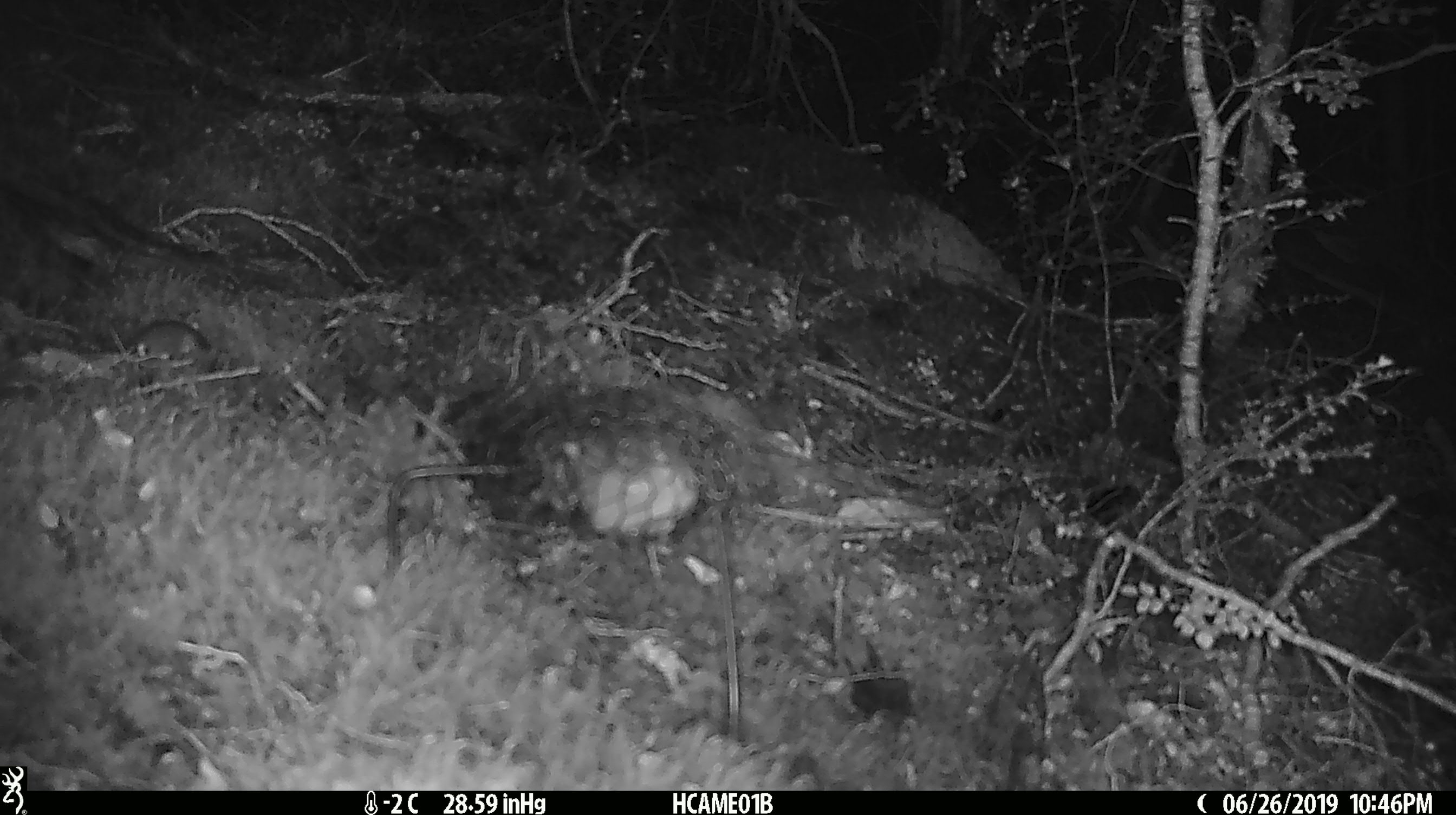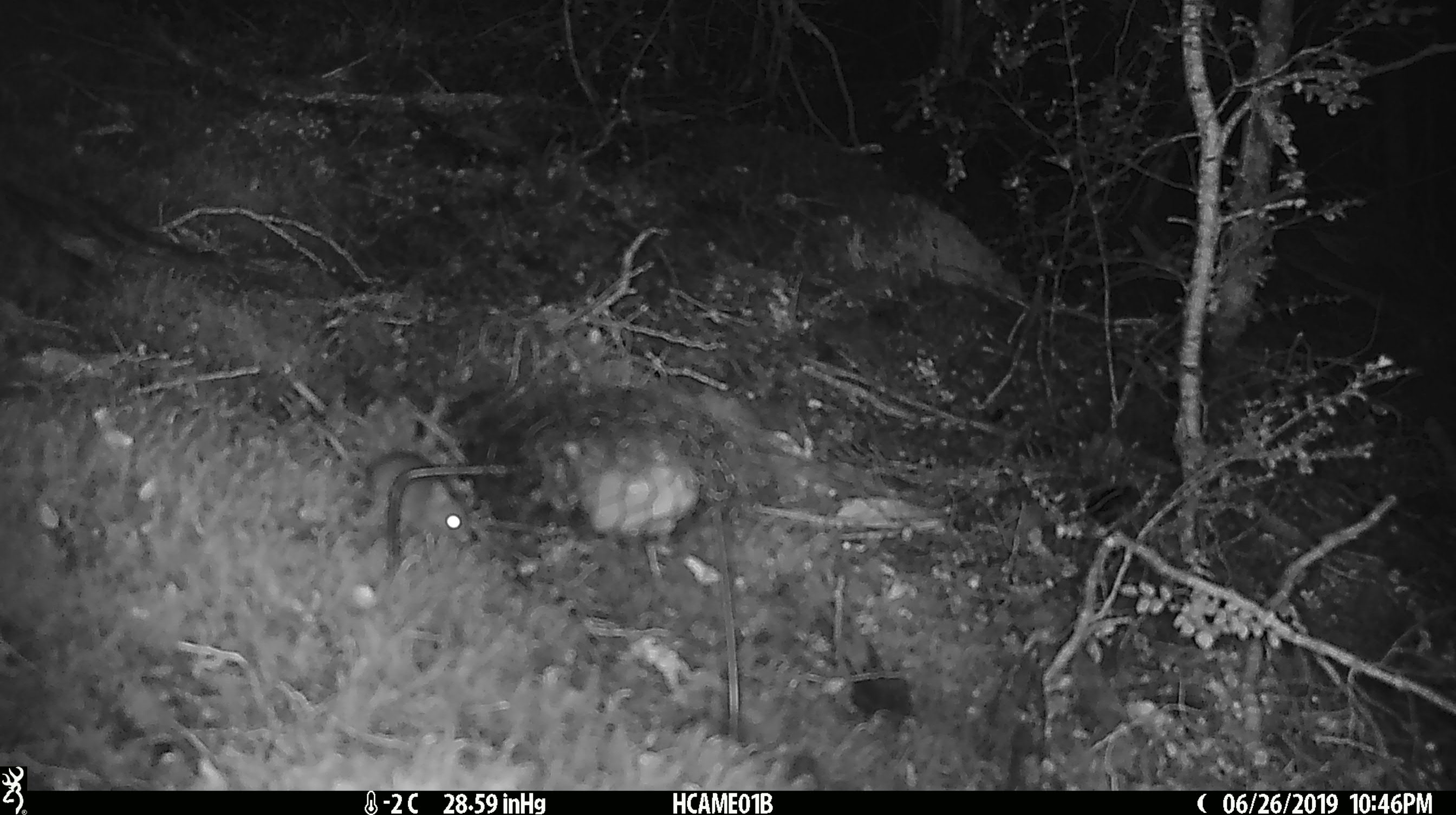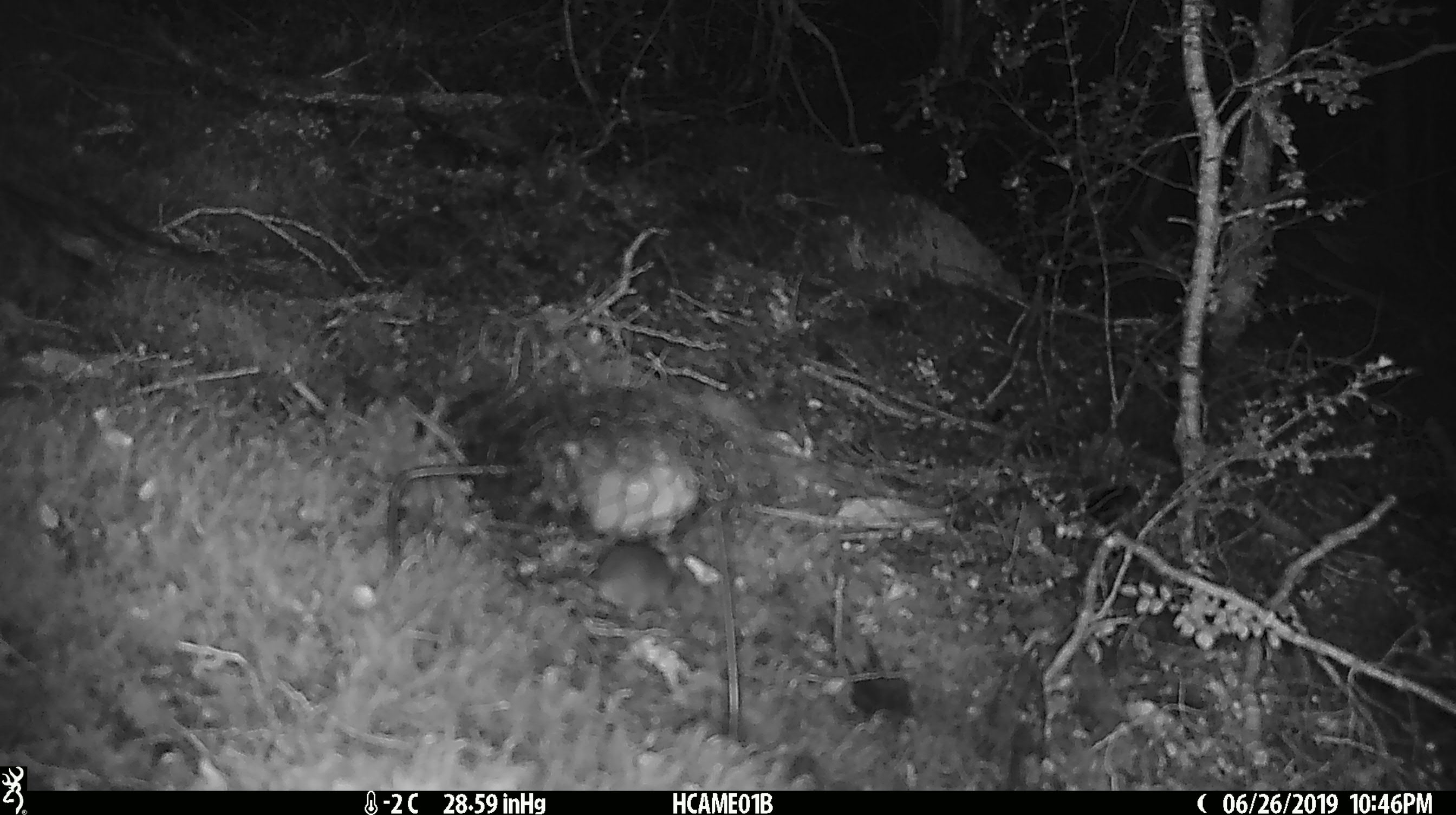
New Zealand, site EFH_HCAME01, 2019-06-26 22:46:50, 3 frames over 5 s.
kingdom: Animalia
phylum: Chordata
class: Mammalia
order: Rodentia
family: Muridae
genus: Mus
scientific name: Mus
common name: mouse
Mouse (Mus).